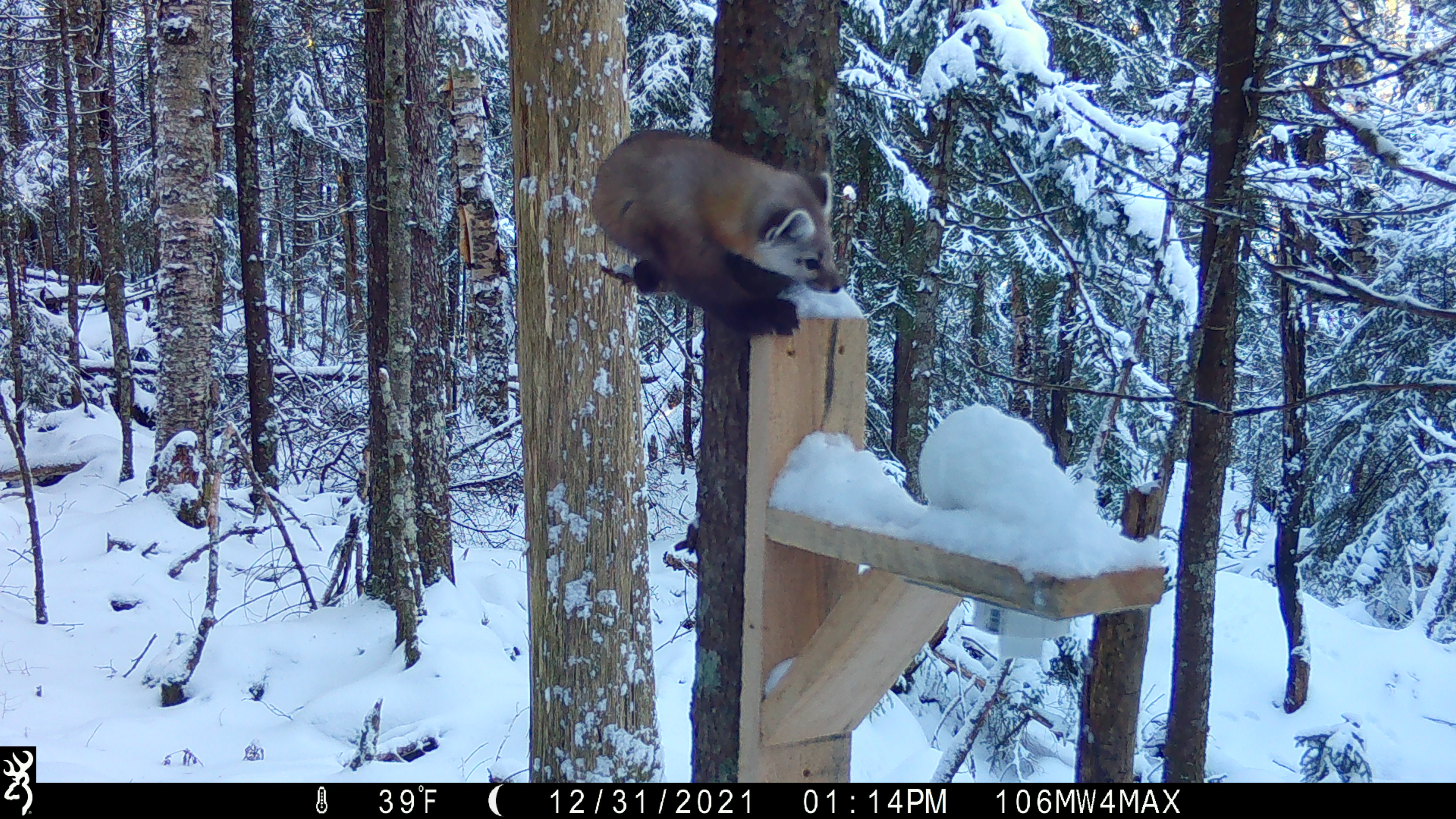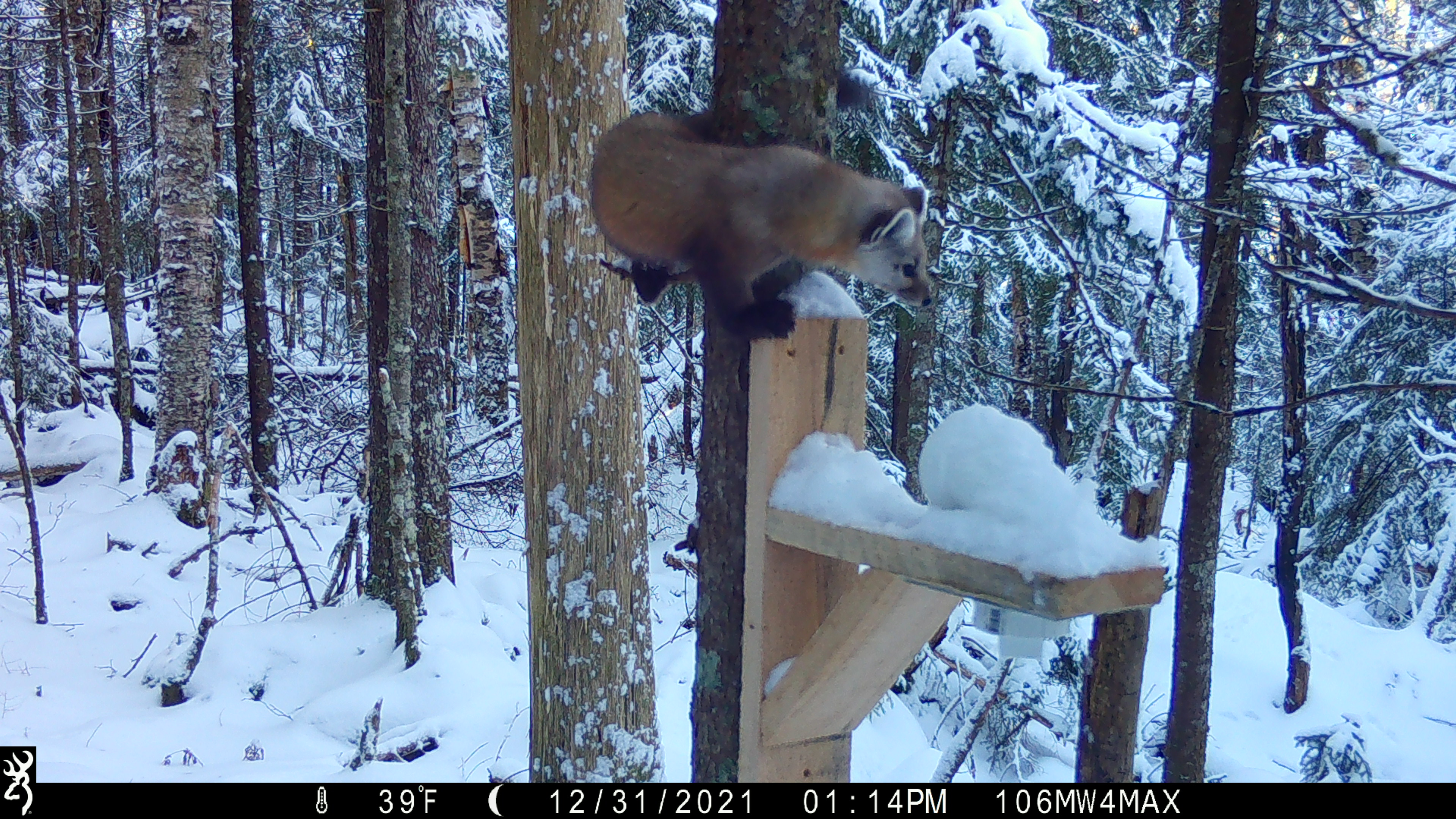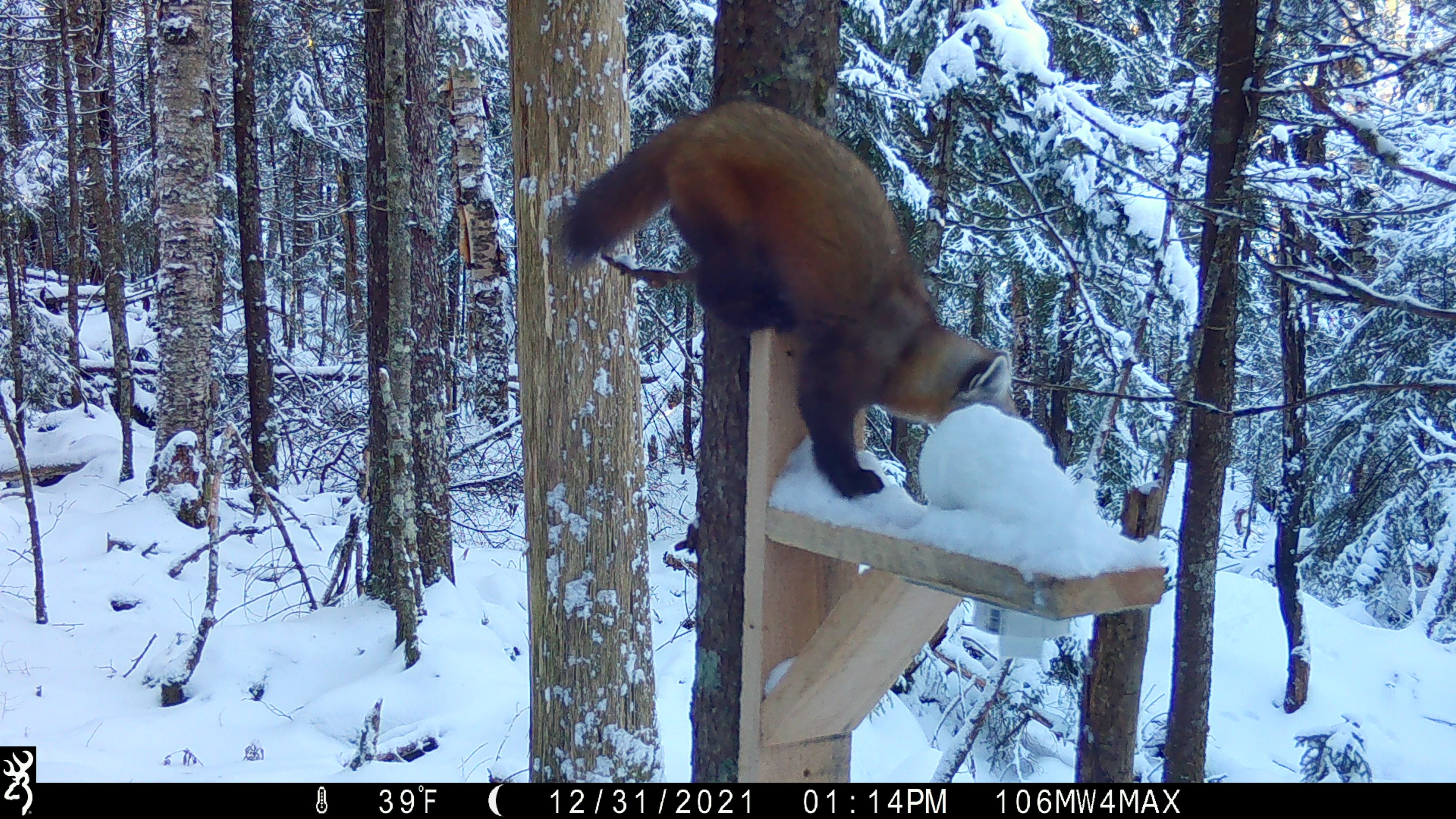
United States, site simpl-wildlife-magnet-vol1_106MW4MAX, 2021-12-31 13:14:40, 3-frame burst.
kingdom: Animalia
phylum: Chordata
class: Mammalia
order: Carnivora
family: Mustelidae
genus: Martes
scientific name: Martes americana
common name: american marten